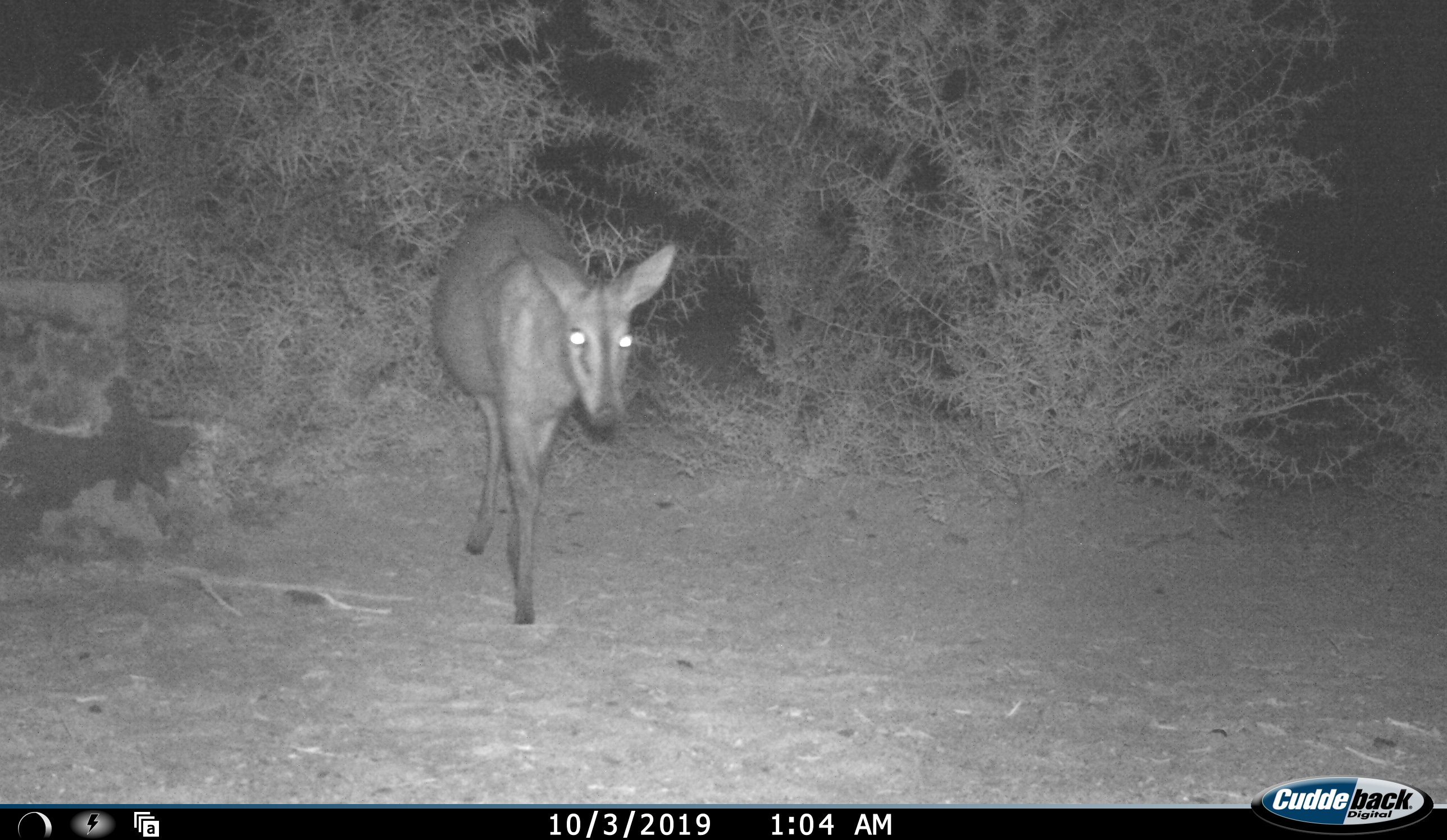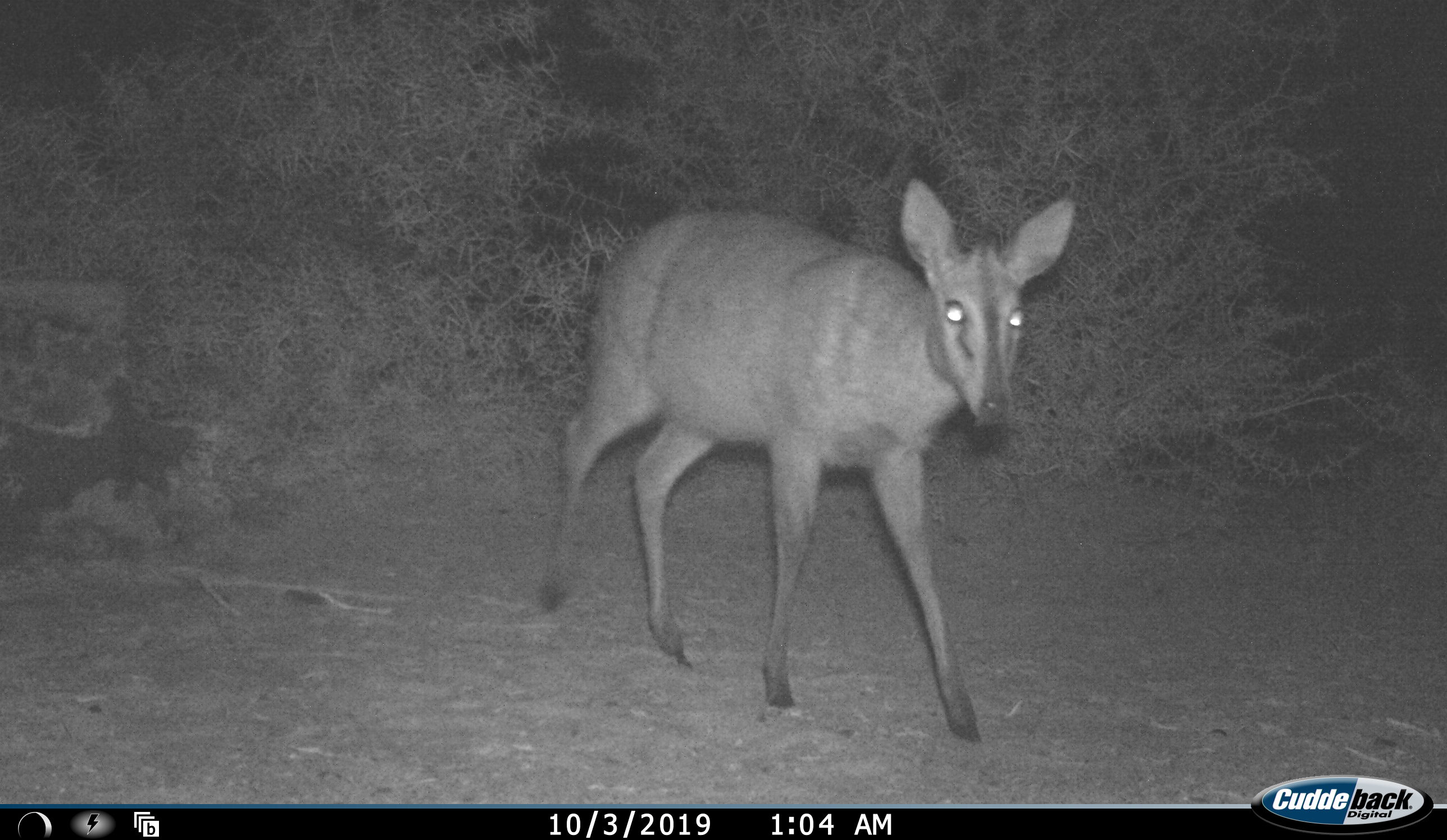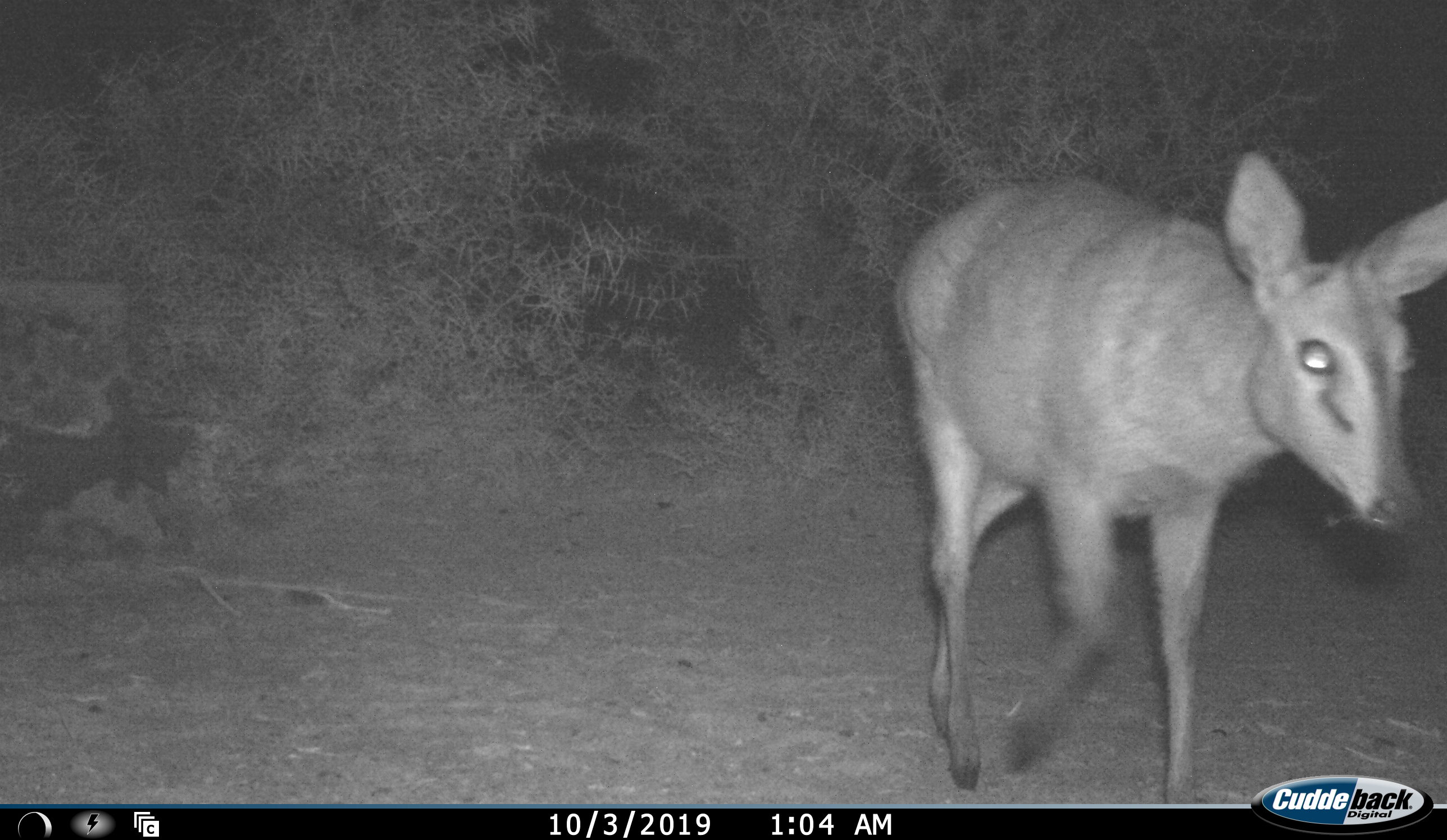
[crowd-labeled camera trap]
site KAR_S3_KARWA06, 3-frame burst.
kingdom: Animalia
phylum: Chordata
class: Mammalia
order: Artiodactyla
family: Bovidae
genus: Sylvicapra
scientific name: Sylvicapra grimmia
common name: common duiker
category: duikercommongrey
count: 1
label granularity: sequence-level